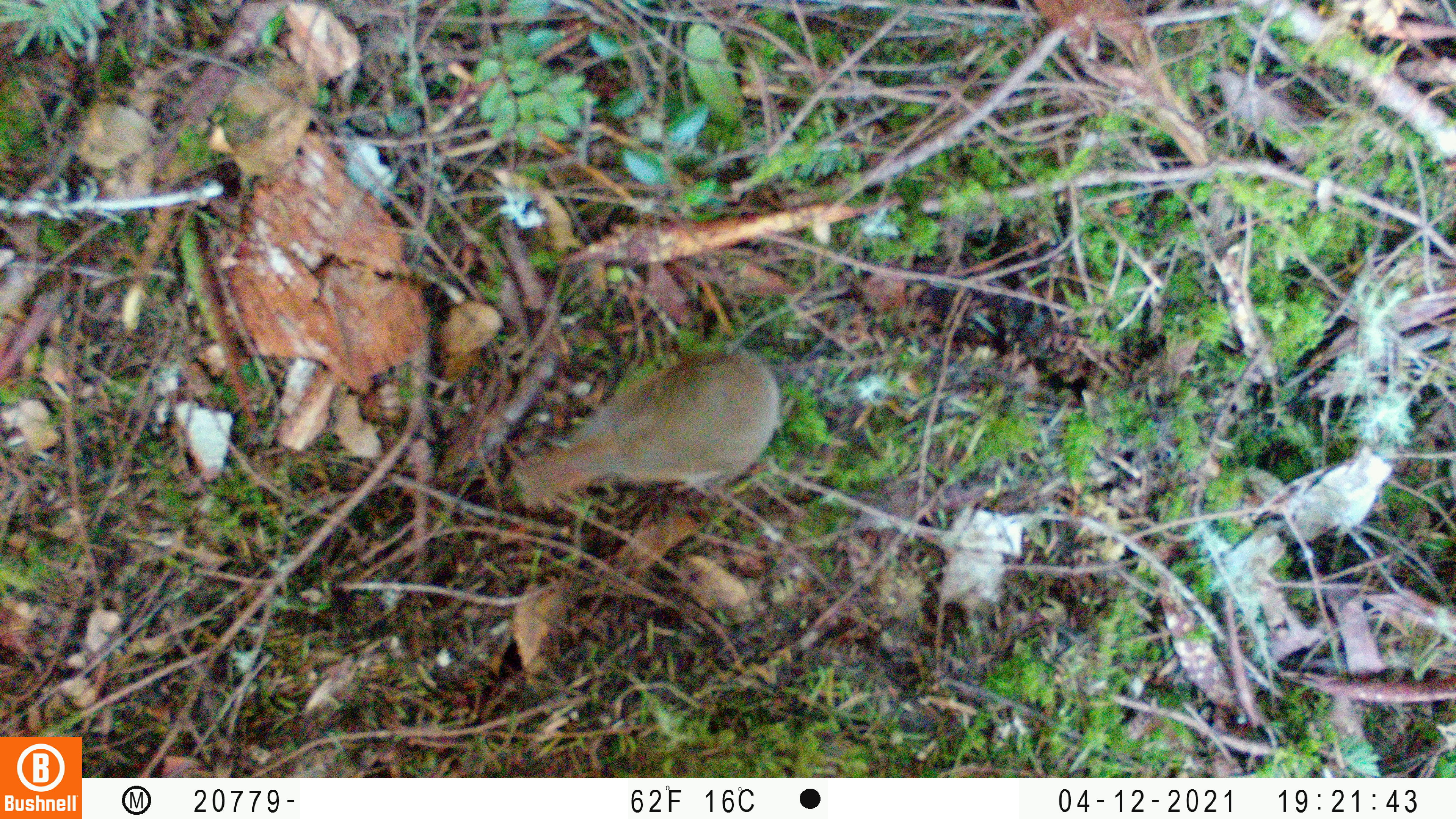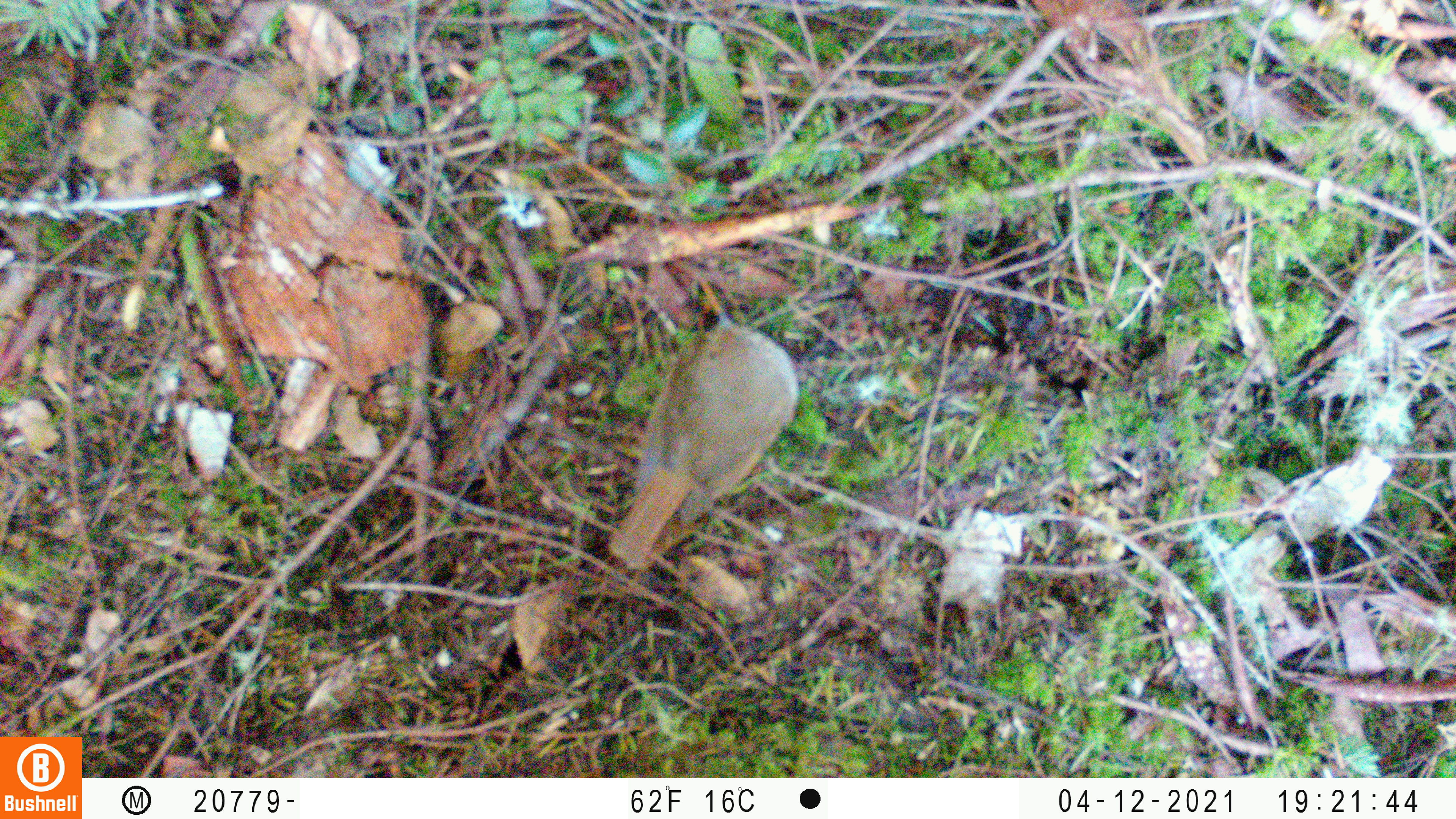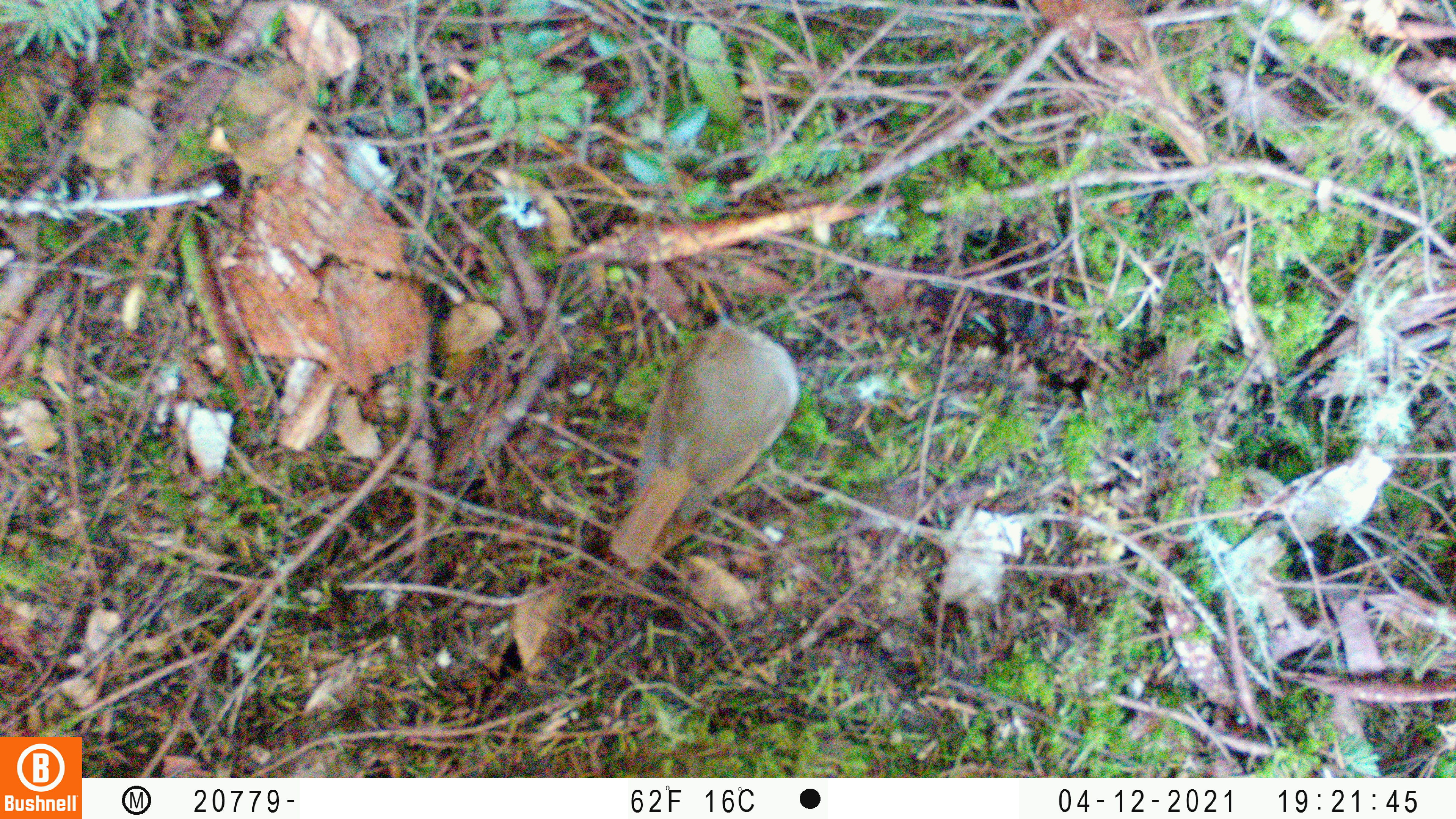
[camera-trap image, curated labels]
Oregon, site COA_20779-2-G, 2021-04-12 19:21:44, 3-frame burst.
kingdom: Animalia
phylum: Chordata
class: Aves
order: Passeriformes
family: Turdidae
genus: Catharus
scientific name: Catharus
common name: brown thrushes and nightingale-thrushes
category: catharus species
Catharus species (brown thrushes and nightingale-thrushes) (Catharus).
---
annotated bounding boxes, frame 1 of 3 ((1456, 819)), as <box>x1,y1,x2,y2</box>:
catharus species: <box>484,290,846,541</box>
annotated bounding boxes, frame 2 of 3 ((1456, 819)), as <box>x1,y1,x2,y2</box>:
catharus species: <box>595,294,837,592</box>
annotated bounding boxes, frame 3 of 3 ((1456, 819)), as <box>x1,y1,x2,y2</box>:
catharus species: <box>592,275,827,606</box>